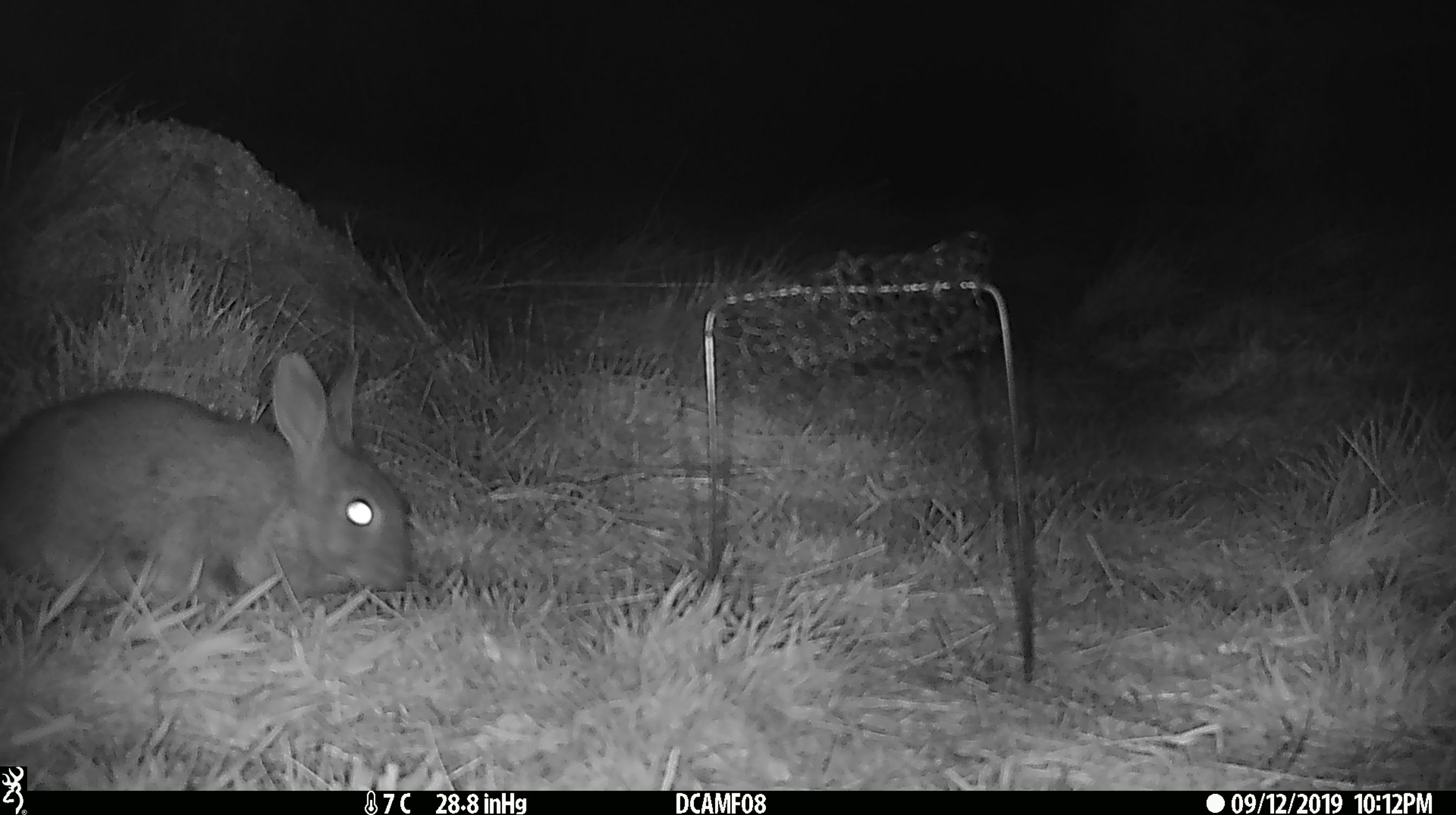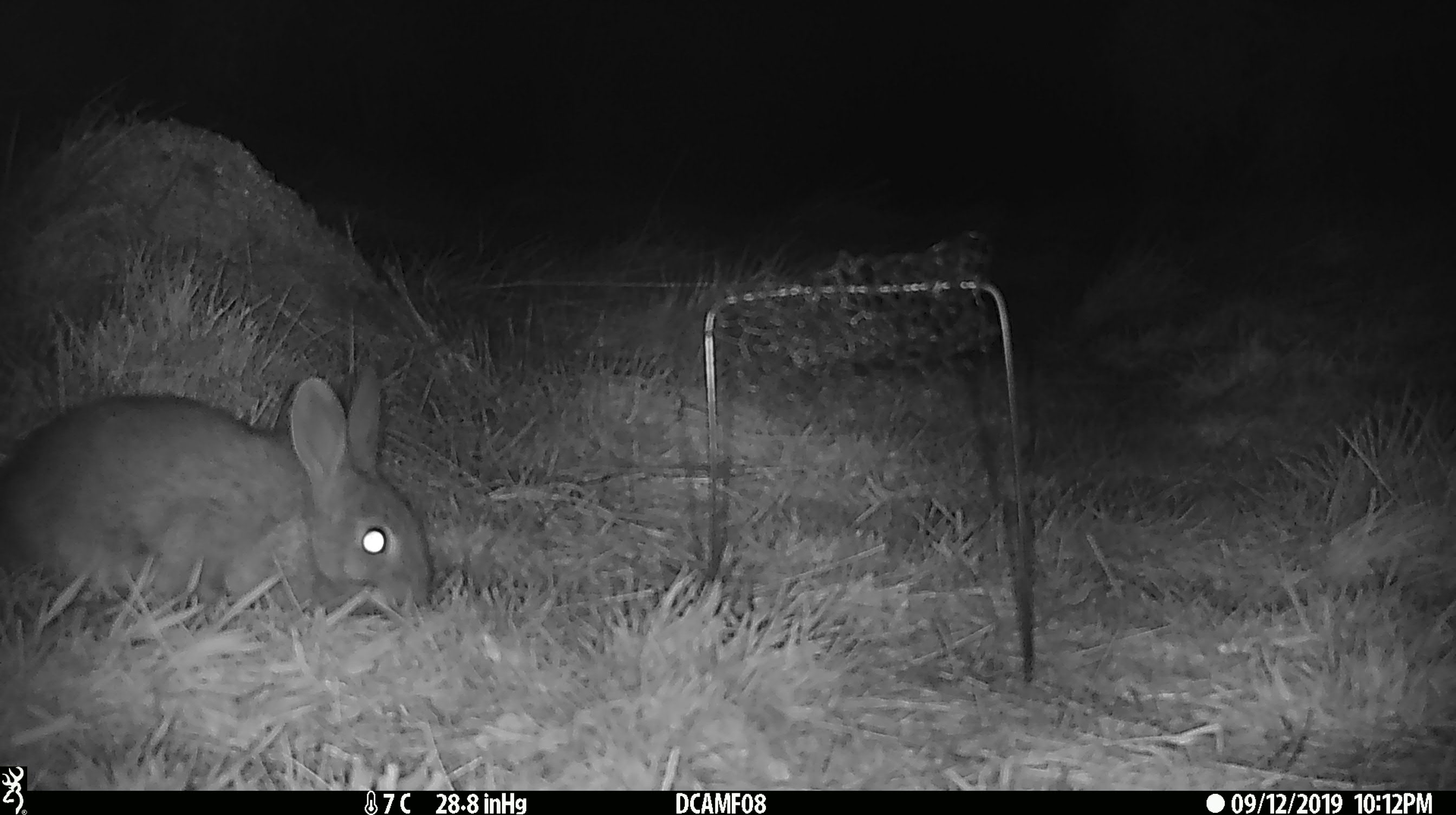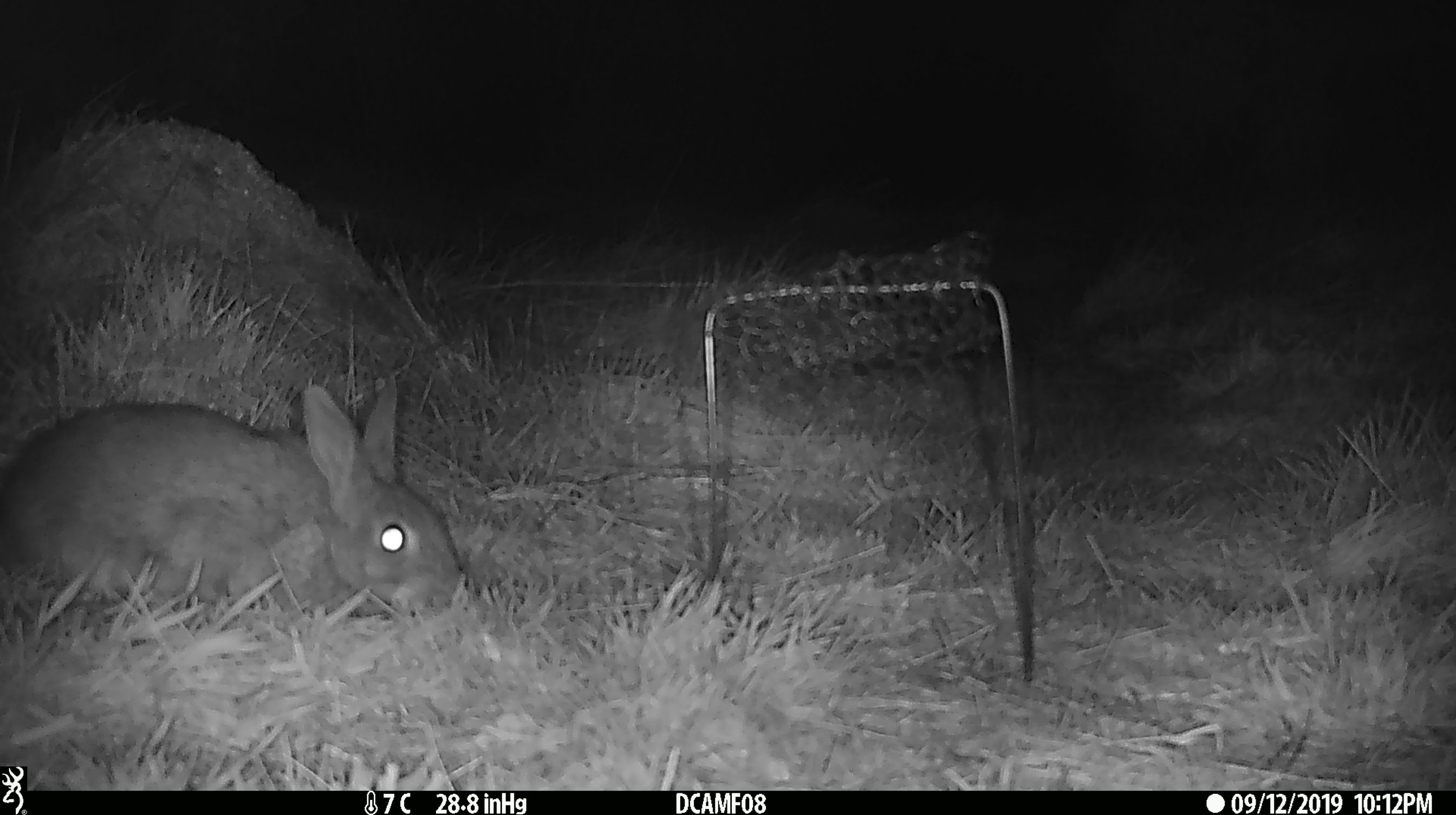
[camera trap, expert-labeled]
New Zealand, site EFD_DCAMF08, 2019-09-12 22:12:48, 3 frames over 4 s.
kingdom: Animalia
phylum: Chordata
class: Mammalia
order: Lagomorpha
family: Leporidae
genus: Oryctolagus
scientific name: Oryctolagus cuniculus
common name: european rabbit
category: rabbit